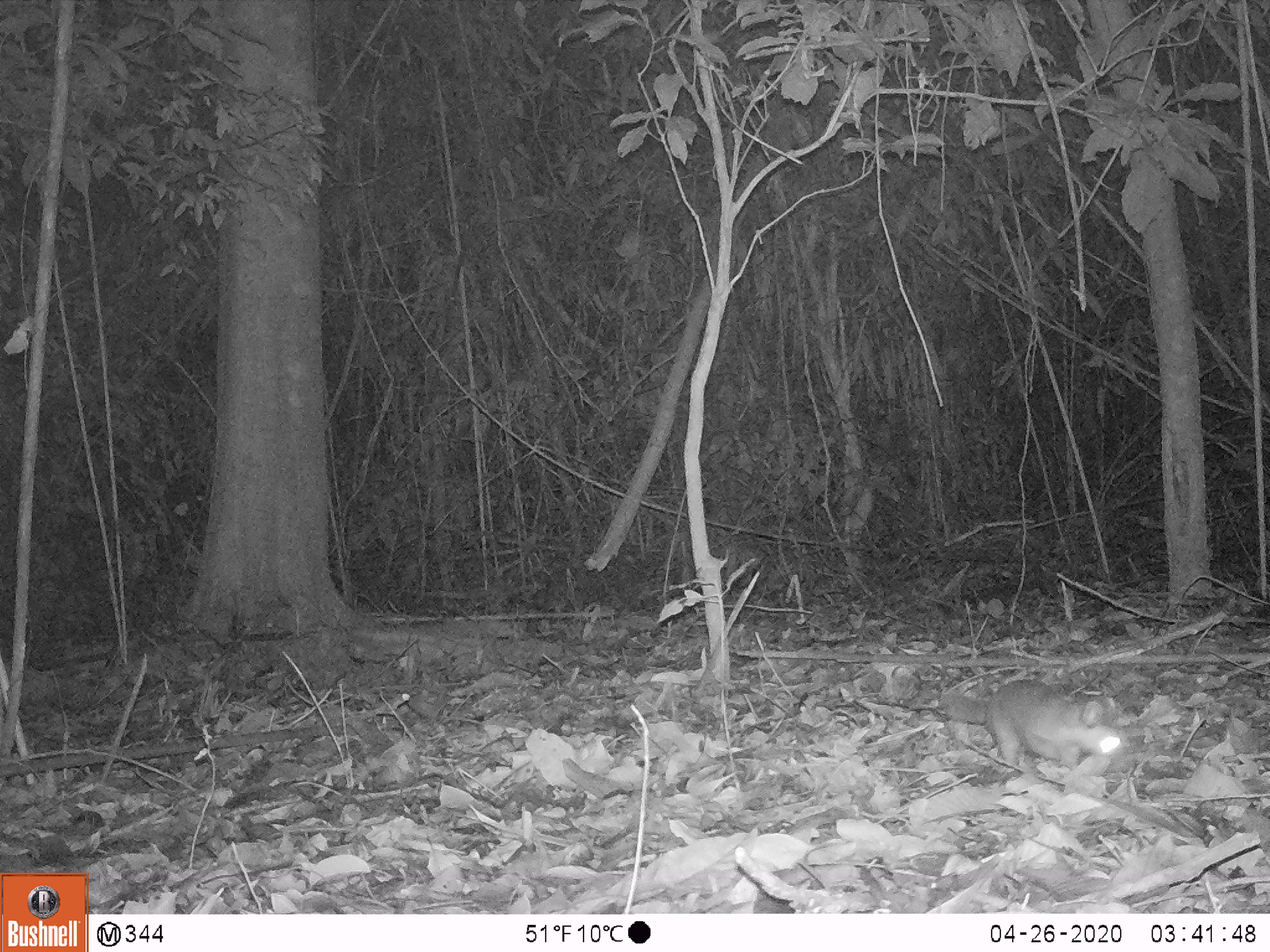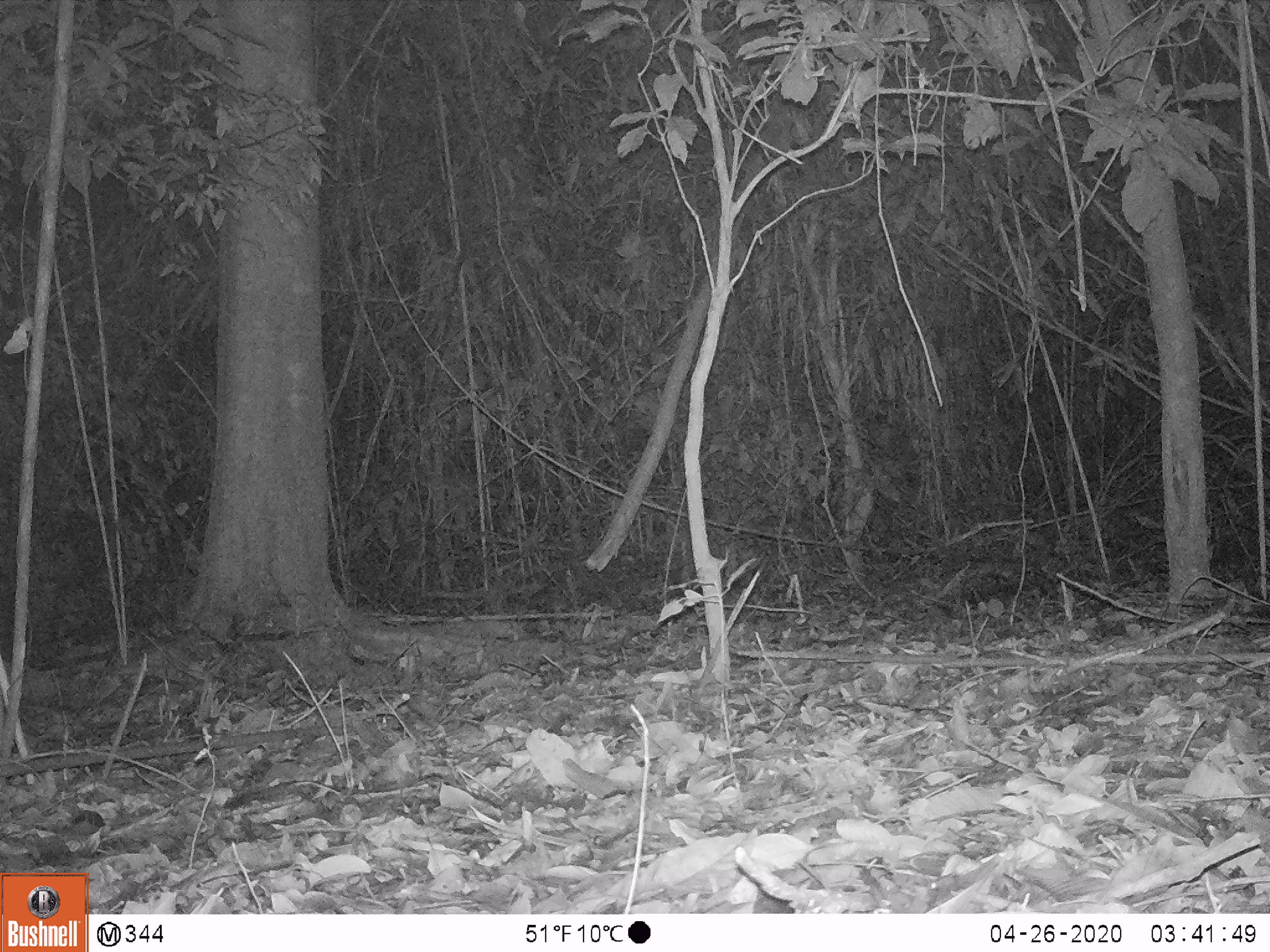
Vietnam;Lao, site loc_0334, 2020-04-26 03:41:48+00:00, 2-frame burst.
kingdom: Animalia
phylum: Chordata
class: Mammalia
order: Carnivora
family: Mustelidae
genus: Melogale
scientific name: Melogale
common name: ferret badger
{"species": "ferret badger (Melogale)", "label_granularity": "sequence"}